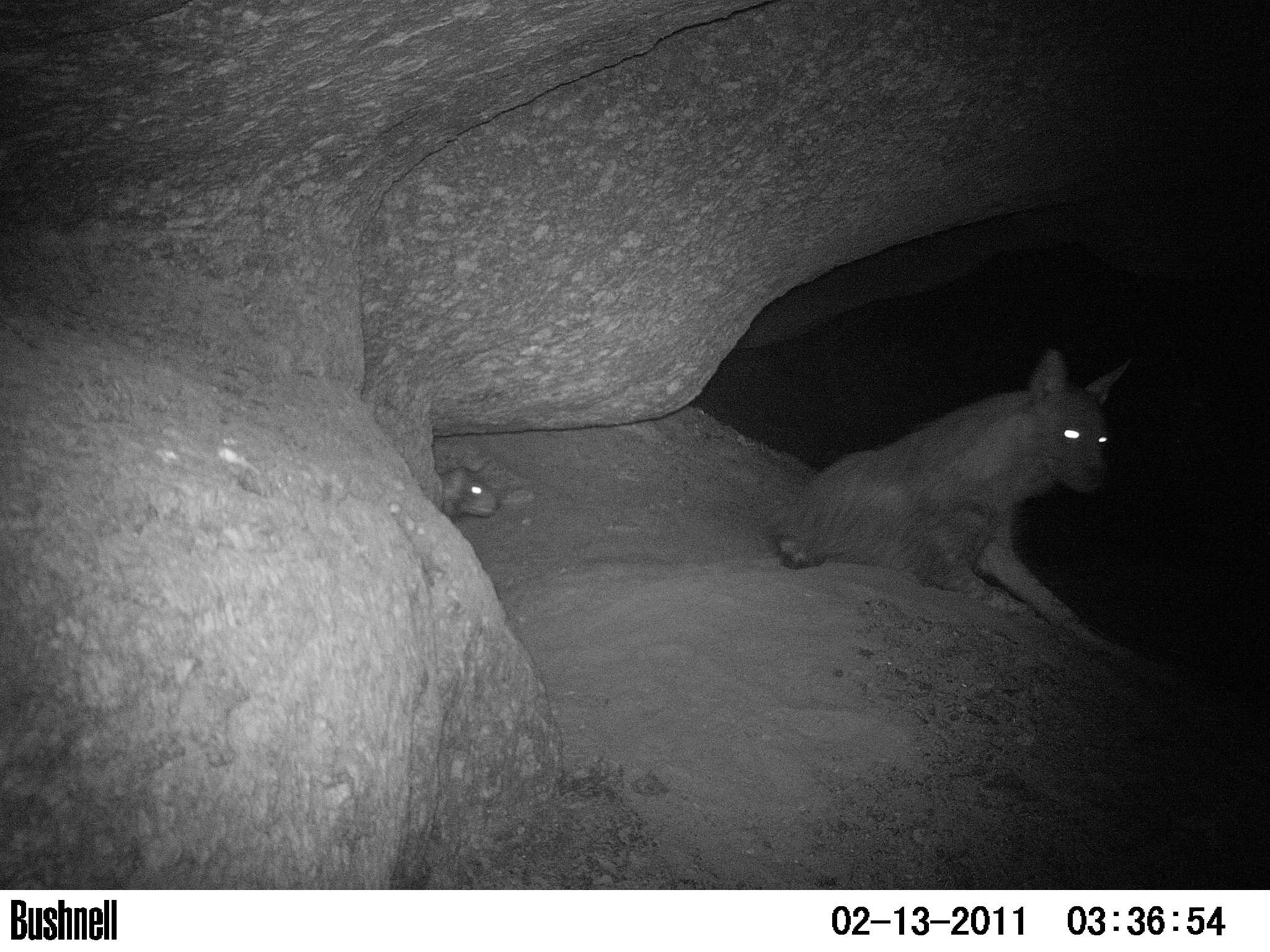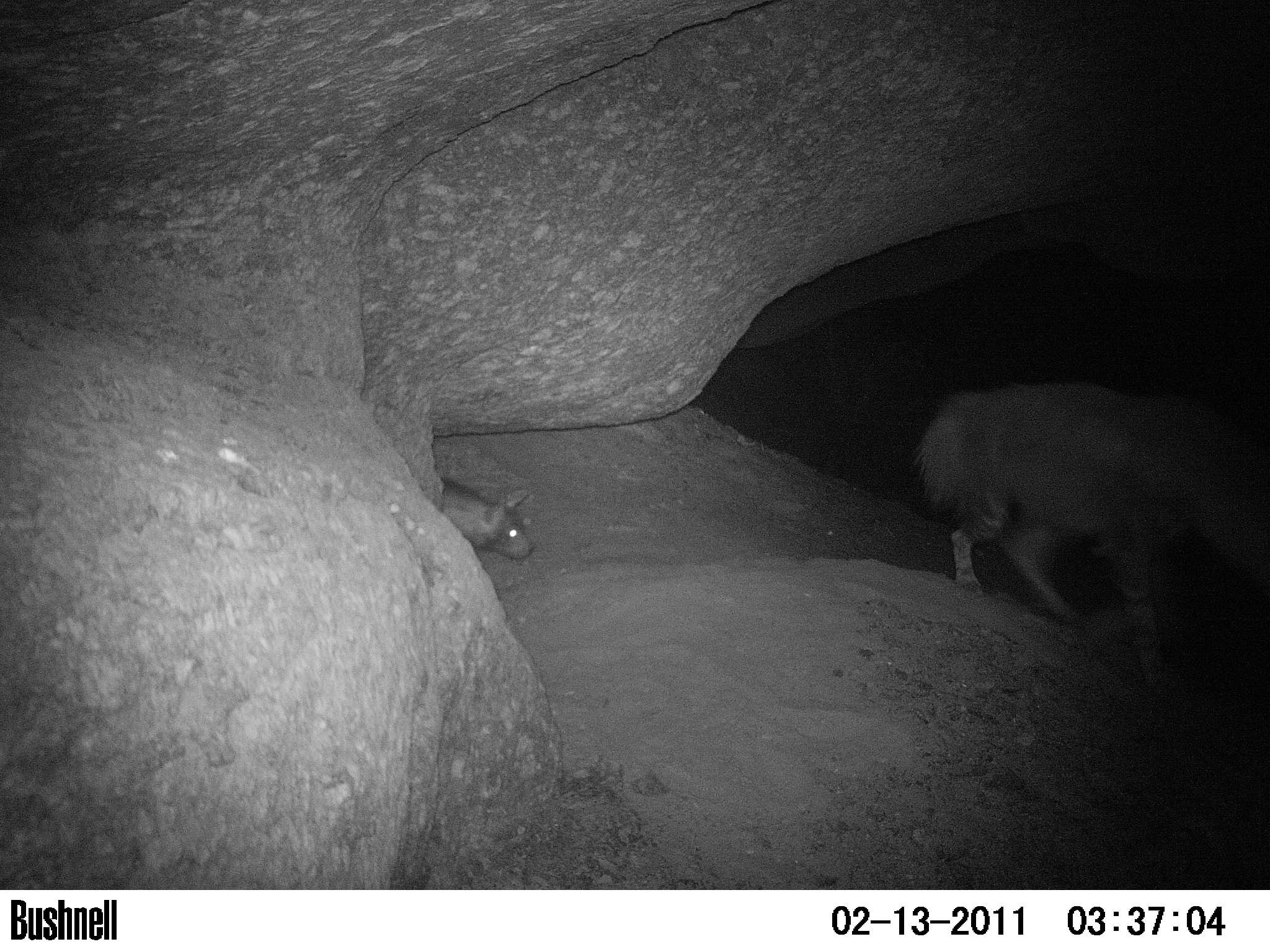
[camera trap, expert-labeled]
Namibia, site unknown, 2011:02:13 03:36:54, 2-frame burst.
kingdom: Animalia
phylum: Chordata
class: Mammalia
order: Carnivora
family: Hyaenidae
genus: Parahyaena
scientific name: Parahyaena brunnea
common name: brown hyena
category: hyaena brunnea